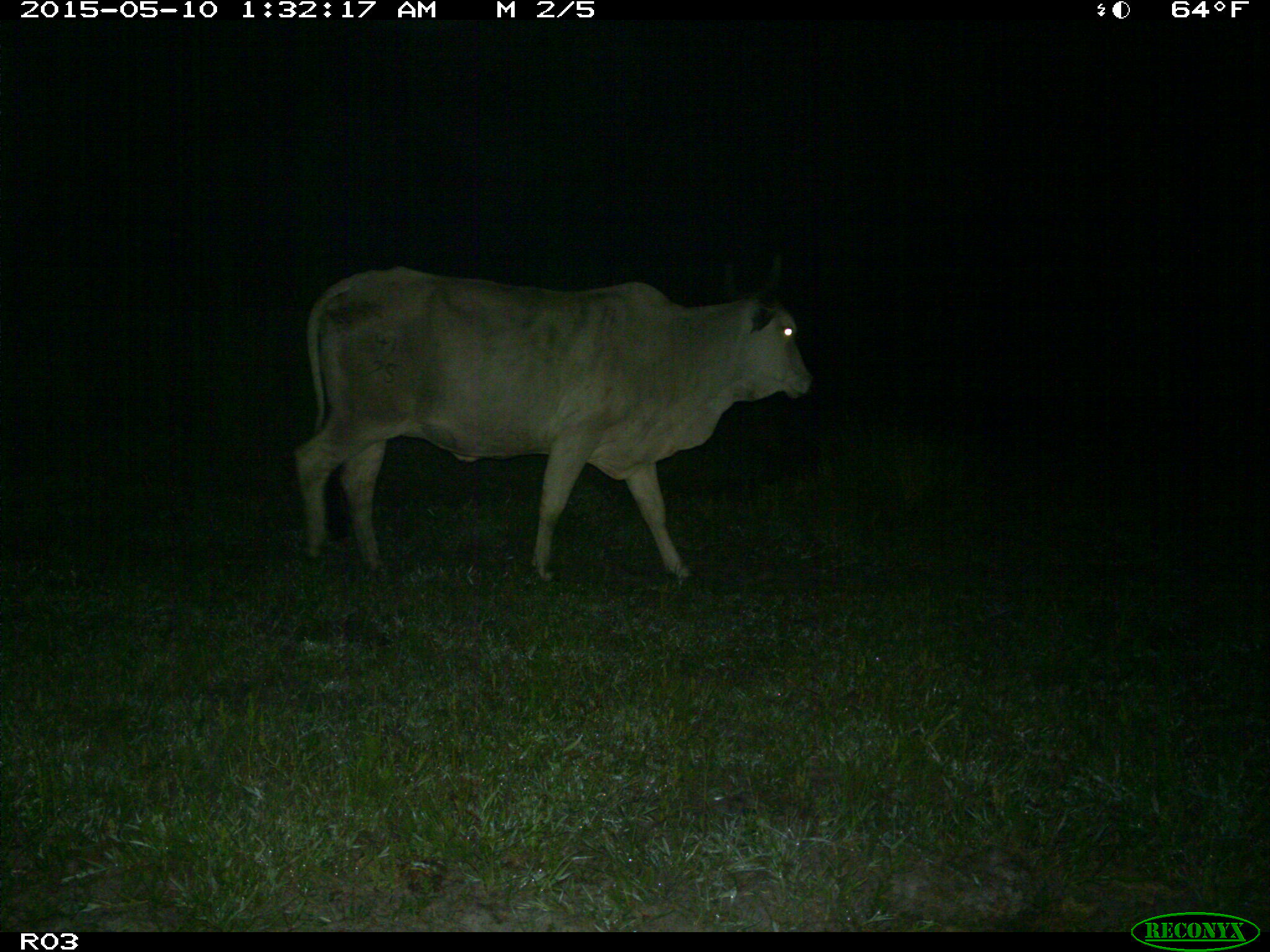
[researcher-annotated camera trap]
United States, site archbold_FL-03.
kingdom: Animalia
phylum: Chordata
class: Mammalia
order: Artiodactyla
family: Bovidae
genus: Bos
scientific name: Bos taurus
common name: domestic cow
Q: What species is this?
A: Bos taurus (domestic cow).